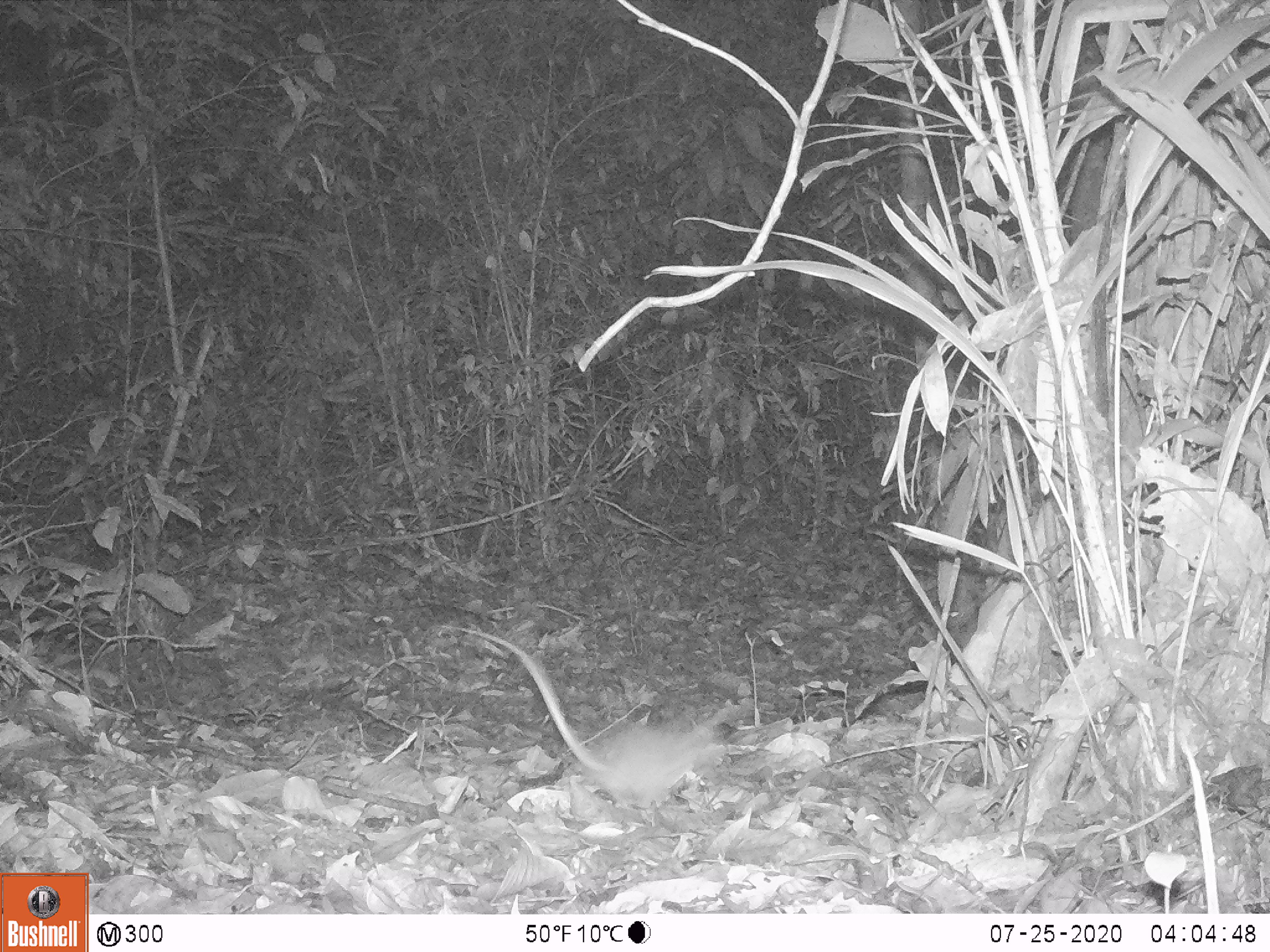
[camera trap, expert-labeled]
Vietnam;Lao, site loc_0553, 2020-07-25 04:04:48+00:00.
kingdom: Animalia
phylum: Chordata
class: Mammalia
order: Rodentia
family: Muridae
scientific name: Muridae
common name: old-world mice and rats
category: unidentified murid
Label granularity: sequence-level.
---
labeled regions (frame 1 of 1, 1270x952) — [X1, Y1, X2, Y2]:
unidentified murid: [440, 625, 730, 811]